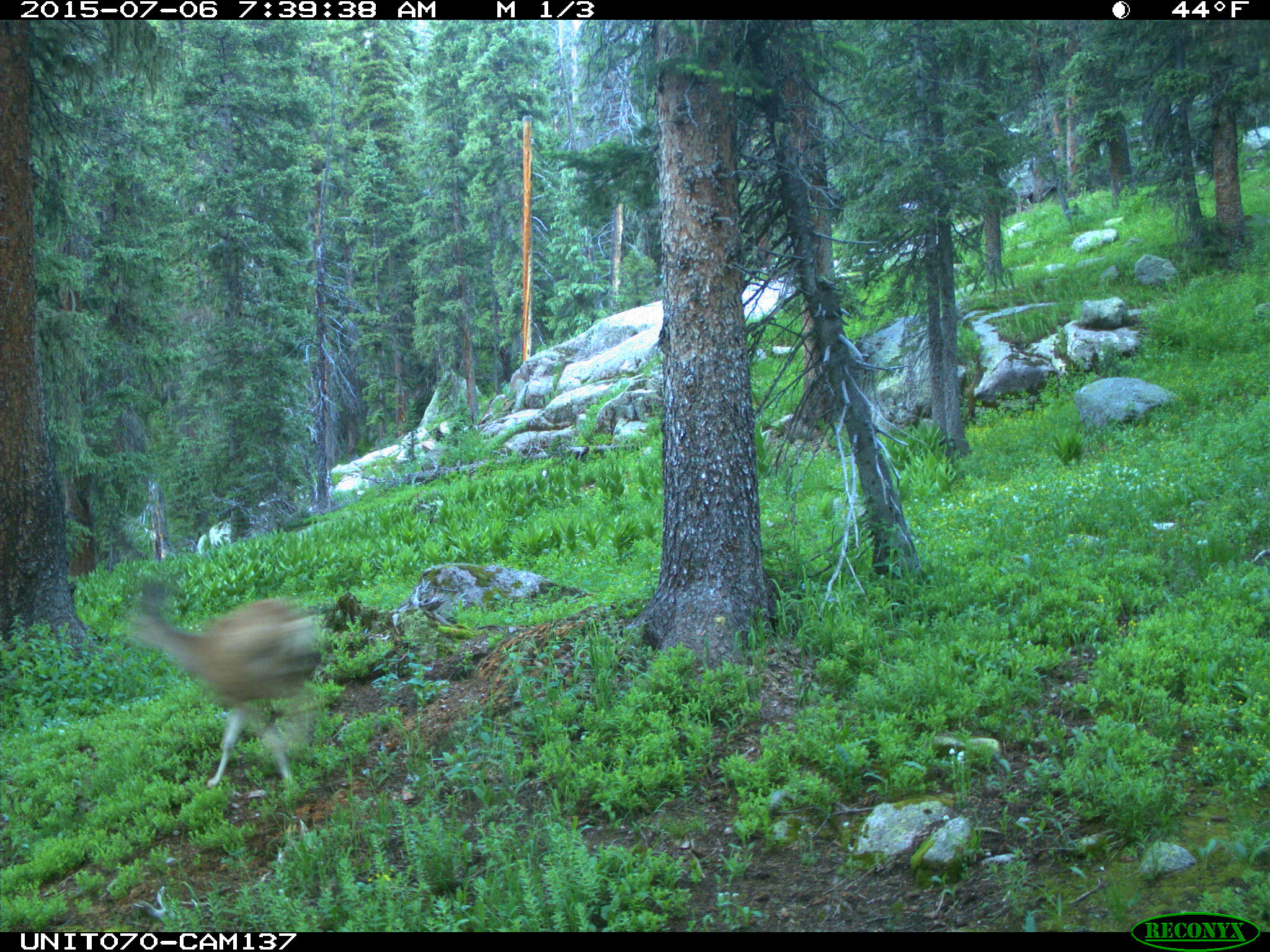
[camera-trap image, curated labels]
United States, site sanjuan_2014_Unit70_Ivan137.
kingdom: Animalia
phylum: Chordata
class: Mammalia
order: Artiodactyla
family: Cervidae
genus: Odocoileus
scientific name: Odocoileus hemionus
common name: mule deer